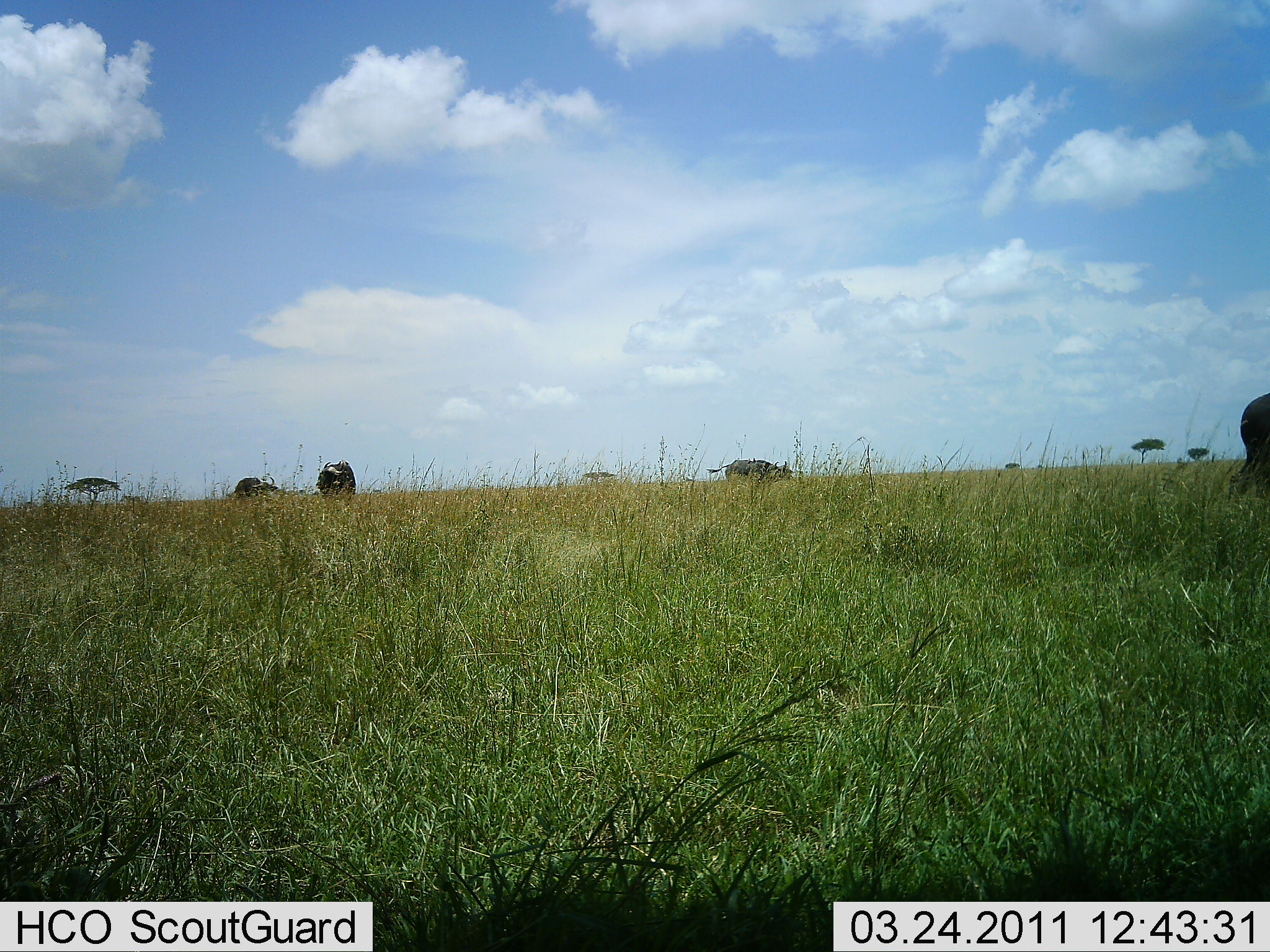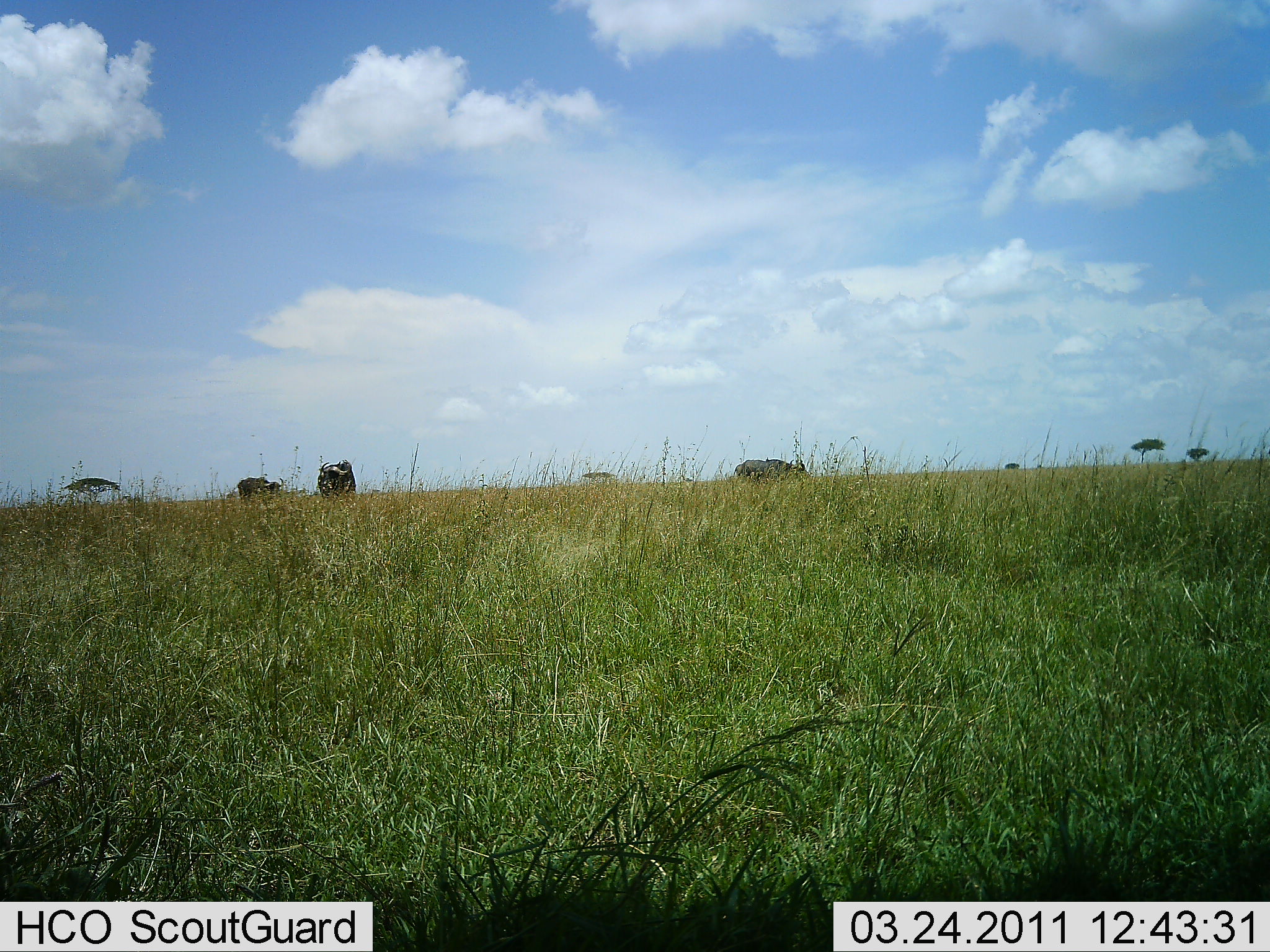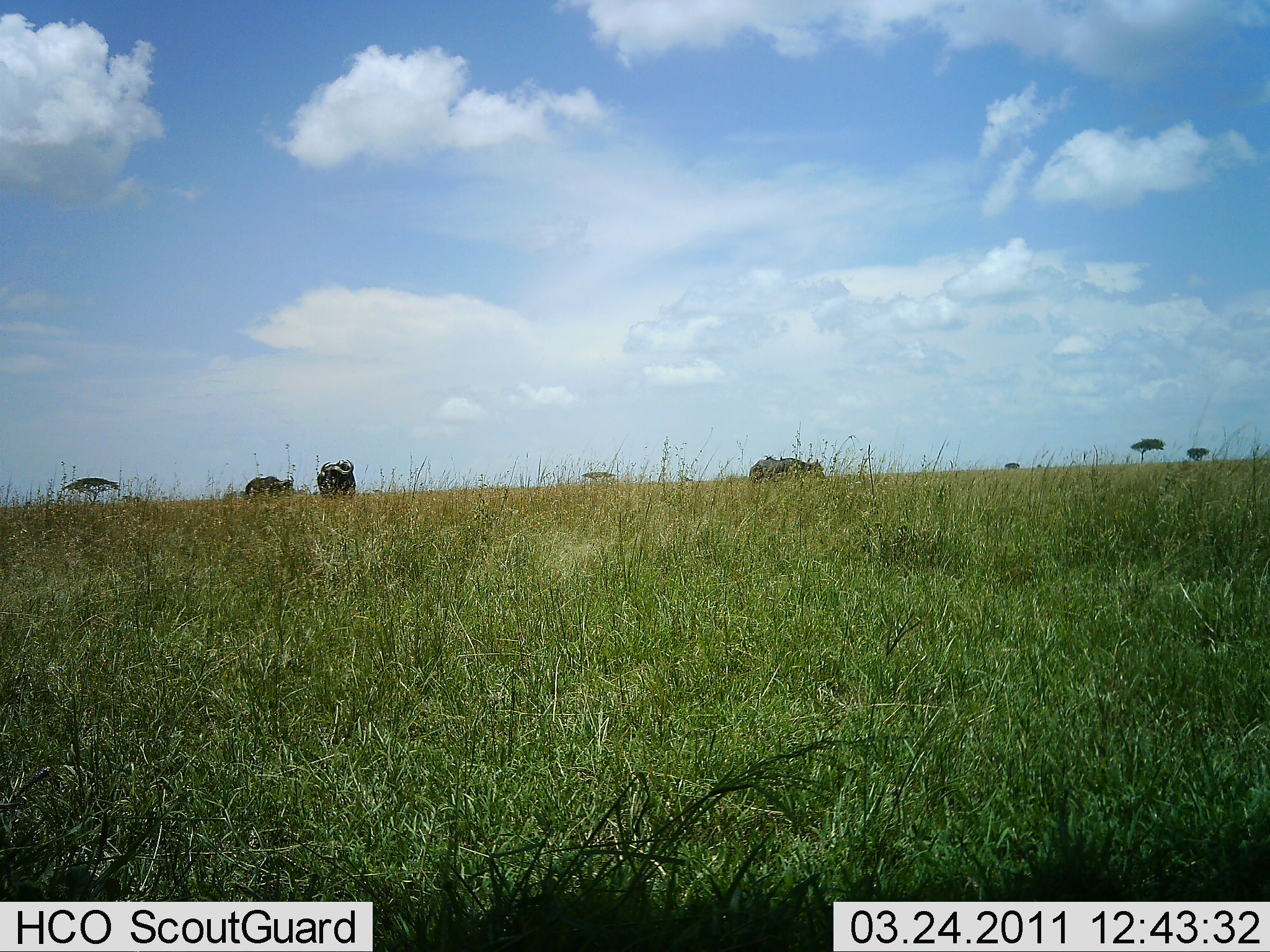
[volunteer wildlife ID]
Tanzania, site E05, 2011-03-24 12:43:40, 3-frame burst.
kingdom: Animalia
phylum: Chordata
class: Mammalia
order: Artiodactyla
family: Bovidae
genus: Syncerus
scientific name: Syncerus caffer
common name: cape buffalo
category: buffalo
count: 4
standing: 54%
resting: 0%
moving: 62%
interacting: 0%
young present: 0%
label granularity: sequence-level